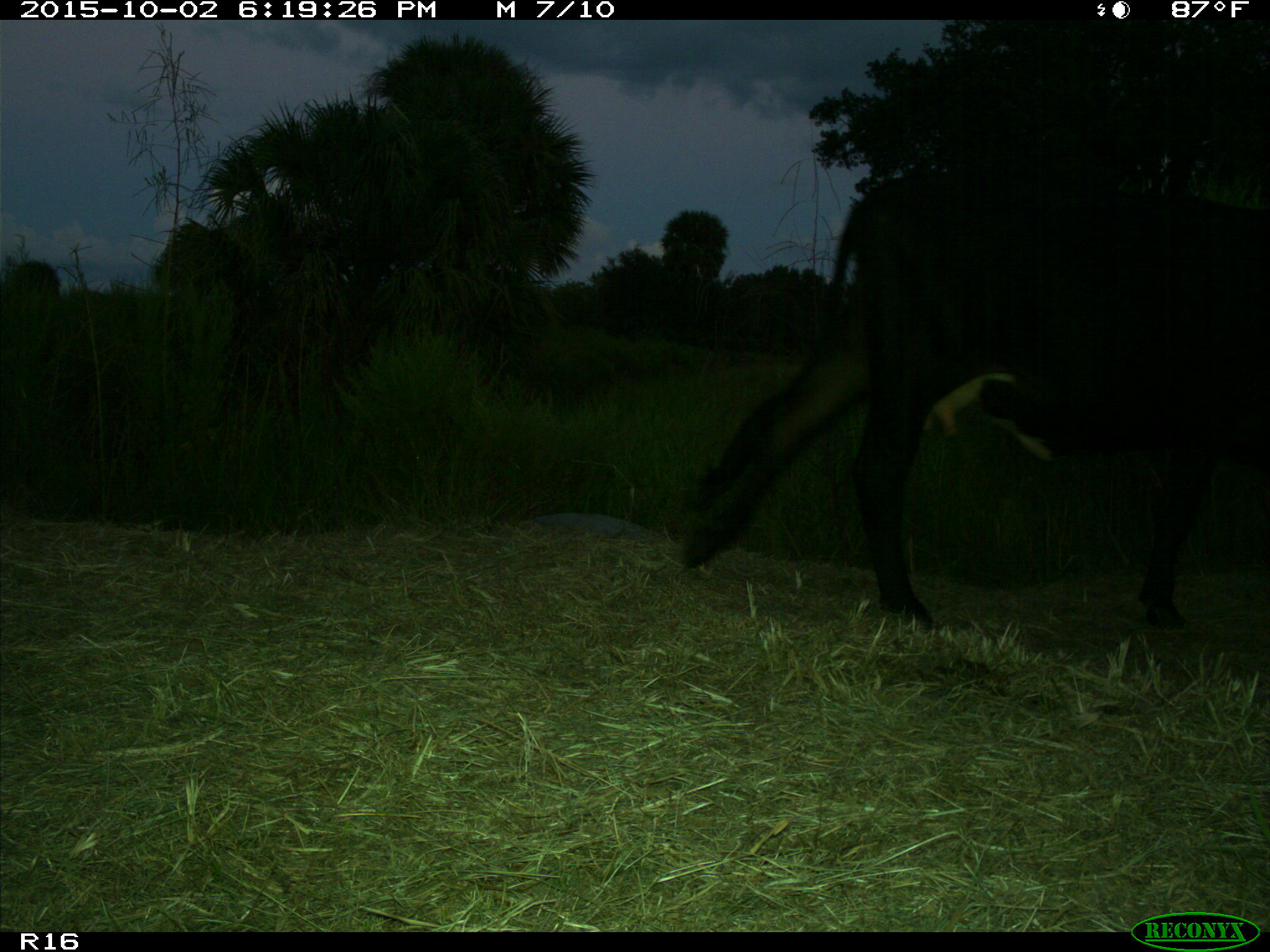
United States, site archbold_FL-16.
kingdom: Animalia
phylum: Chordata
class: Mammalia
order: Artiodactyla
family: Bovidae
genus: Bos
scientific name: Bos taurus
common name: domestic cow